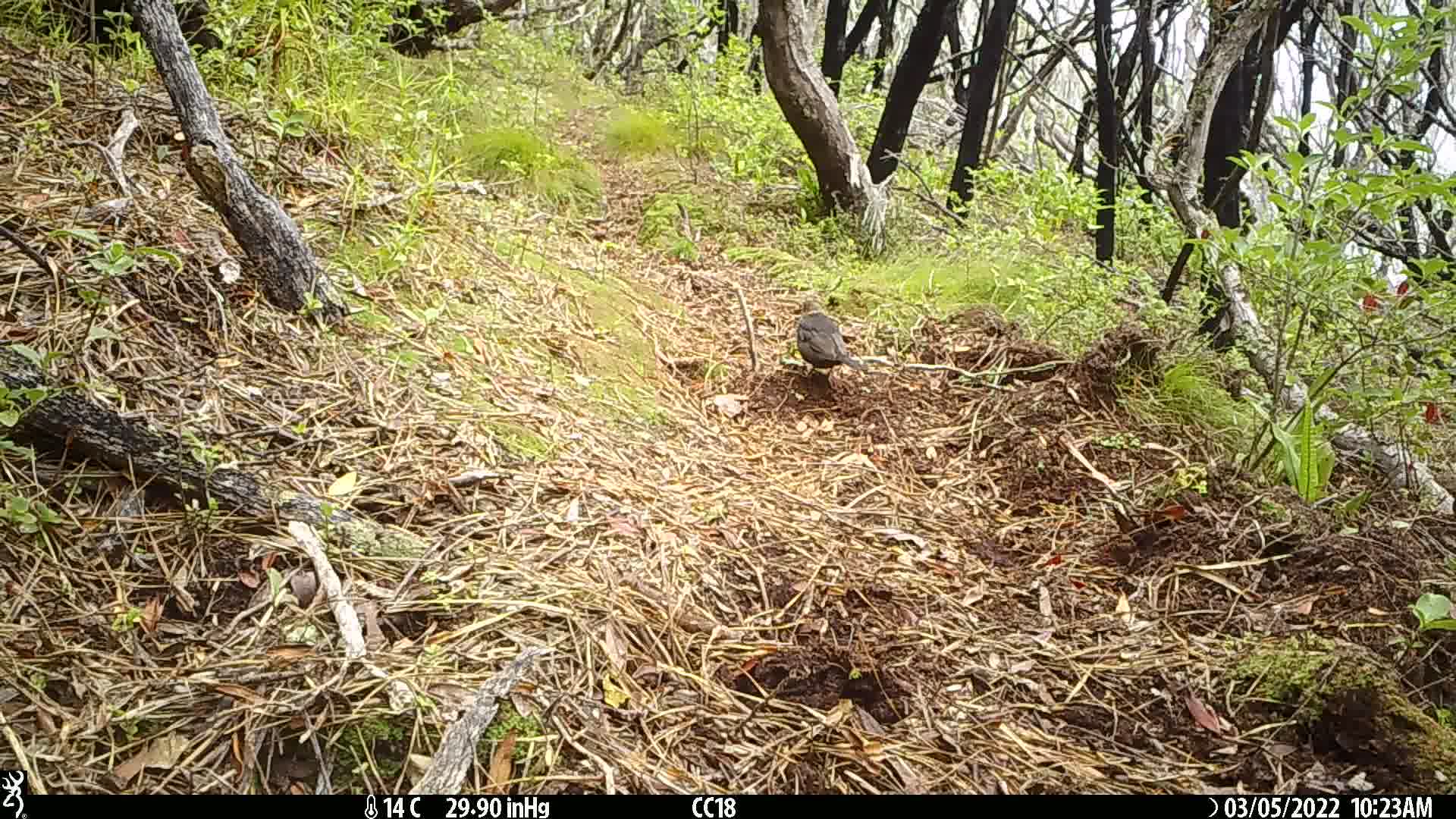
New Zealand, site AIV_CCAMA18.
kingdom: Animalia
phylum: Chordata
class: Aves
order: Passeriformes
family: Turdidae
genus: Turdus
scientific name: Turdus merula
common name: eurasian blackbird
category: blackbird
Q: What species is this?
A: Blackbird (eurasian blackbird) (Turdus merula).